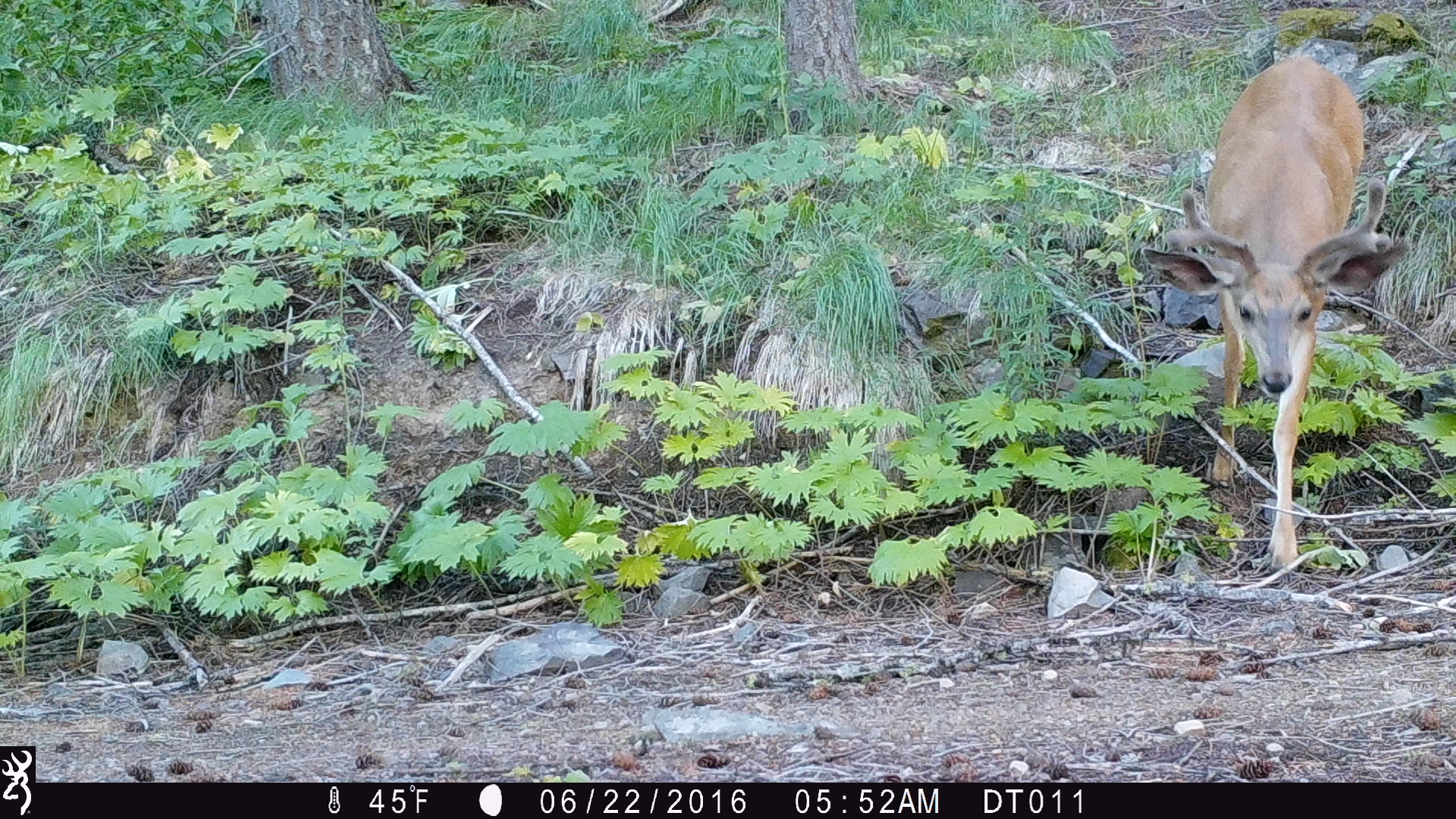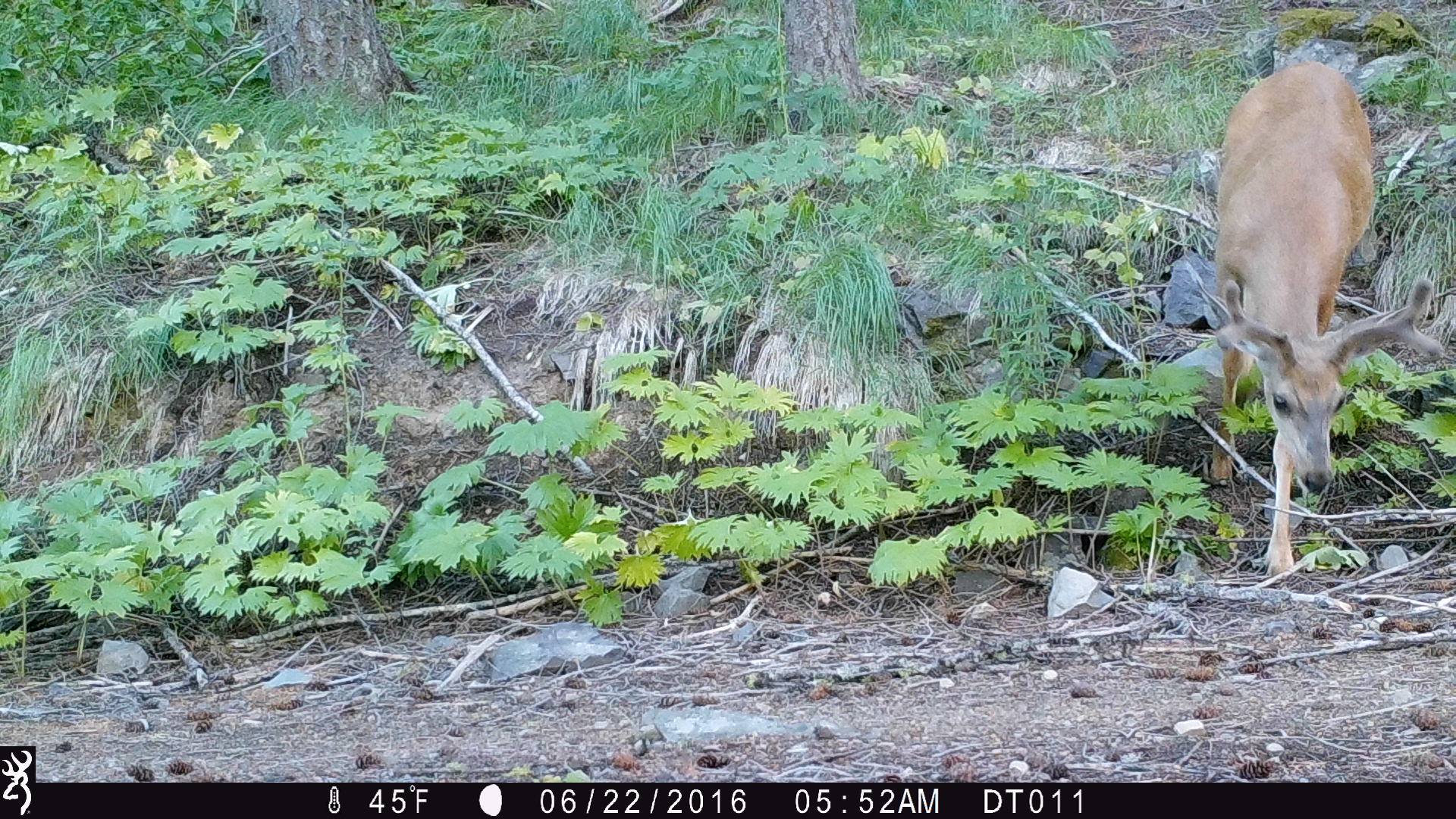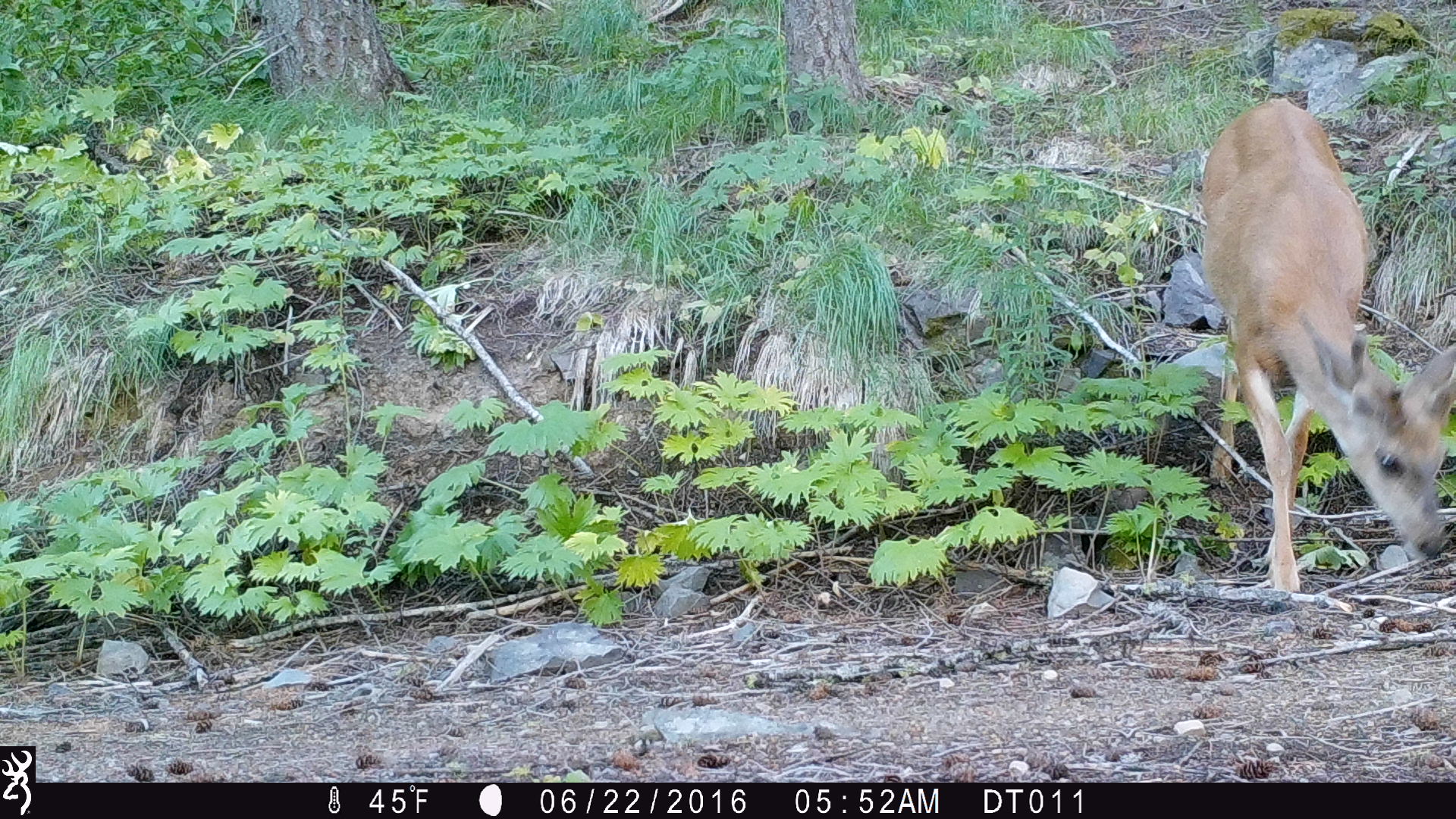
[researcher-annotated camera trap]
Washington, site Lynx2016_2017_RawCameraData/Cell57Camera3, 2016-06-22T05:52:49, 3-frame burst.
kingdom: Animalia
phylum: Chordata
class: Mammalia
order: Artiodactyla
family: Cervidae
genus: Odocoileus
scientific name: Odocoileus hemionus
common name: mule deer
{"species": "Odocoileus hemionus (mule deer)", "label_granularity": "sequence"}